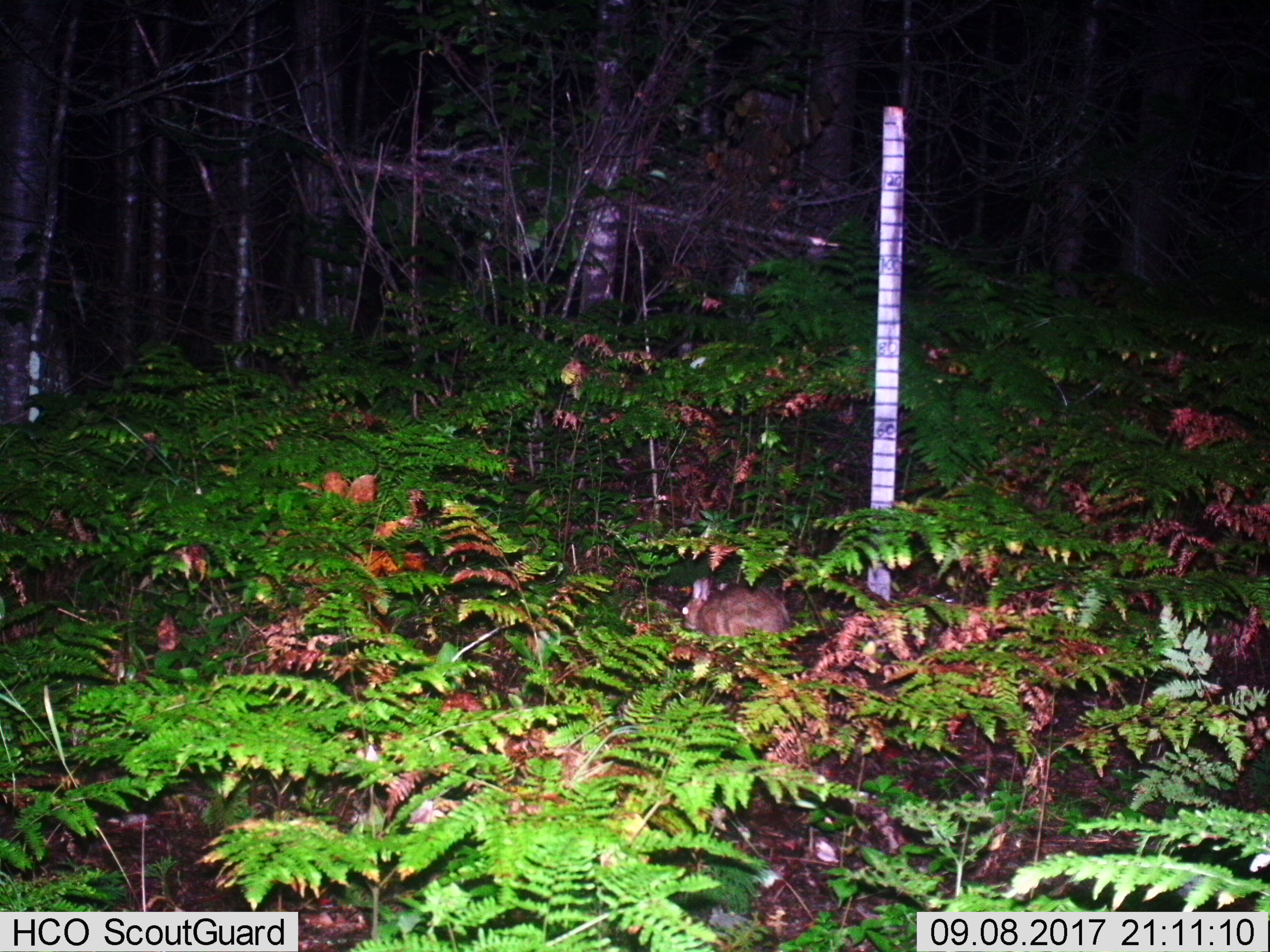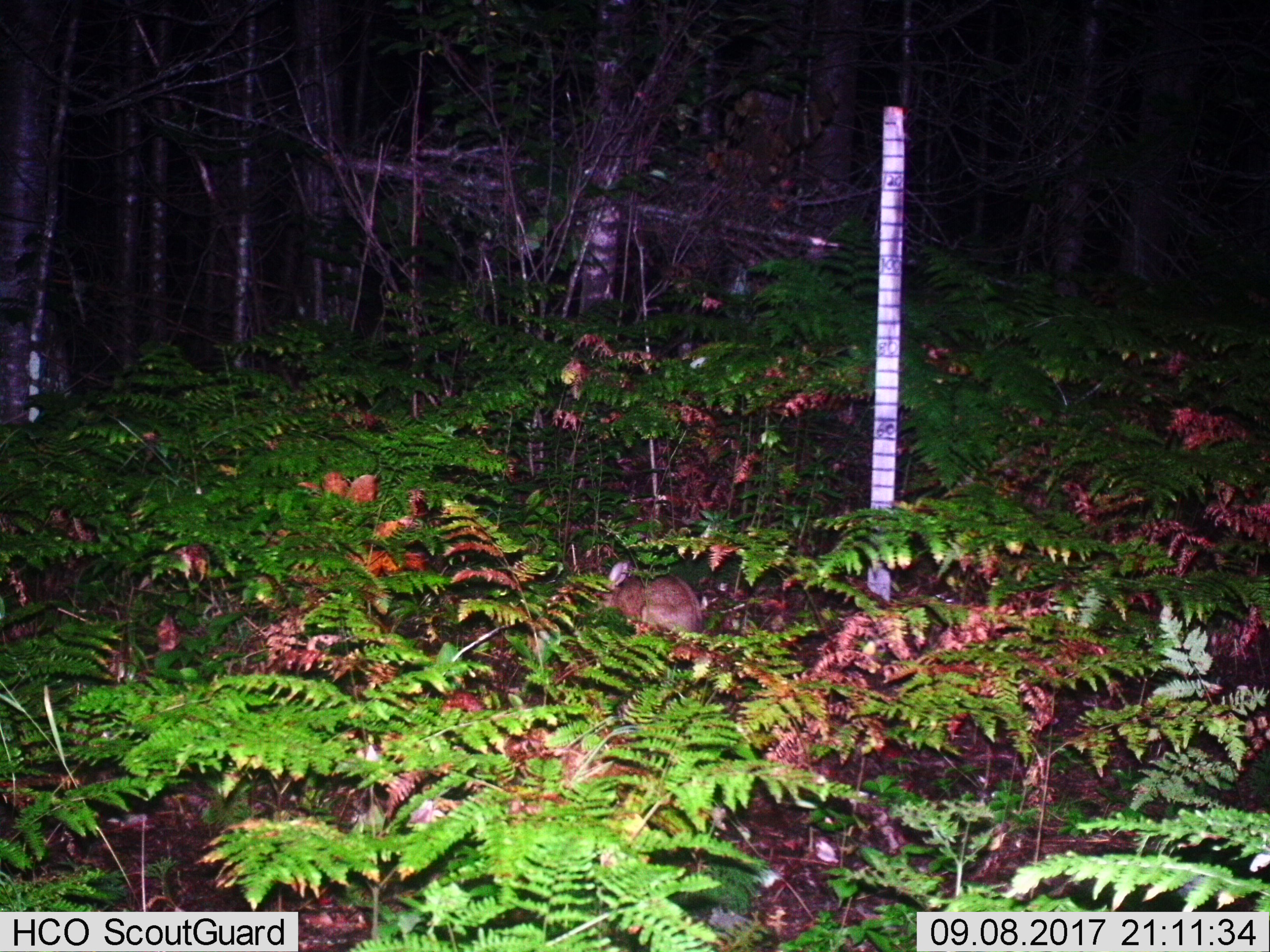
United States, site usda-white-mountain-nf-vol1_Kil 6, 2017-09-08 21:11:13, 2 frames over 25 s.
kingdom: Animalia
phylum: Chordata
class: Mammalia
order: Lagomorpha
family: Leporidae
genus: Lepus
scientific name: Lepus americanus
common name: snowshoe hare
Snowshoe hare (Lepus americanus).